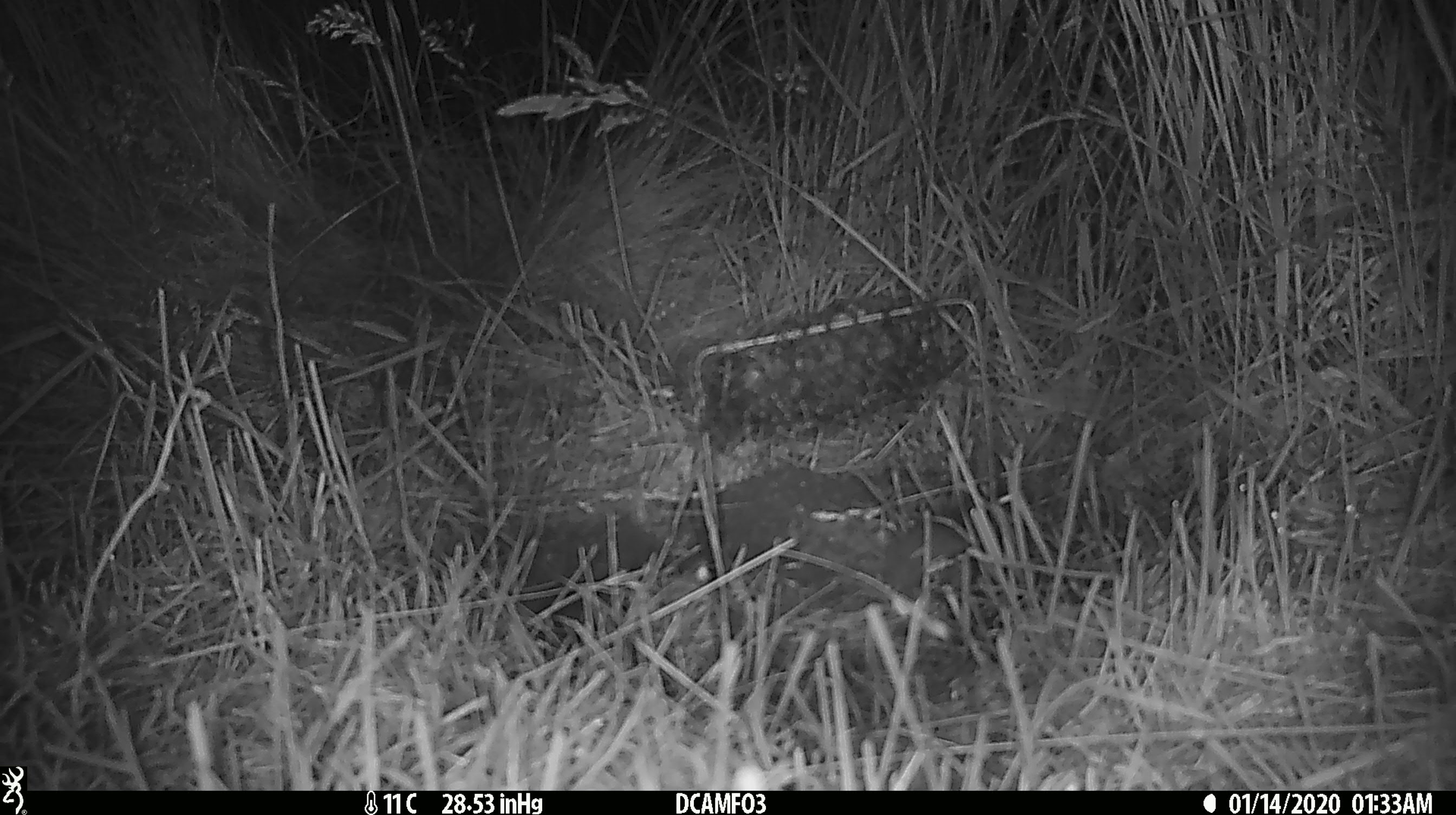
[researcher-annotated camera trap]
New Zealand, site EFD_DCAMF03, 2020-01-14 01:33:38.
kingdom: Animalia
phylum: Chordata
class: Mammalia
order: Rodentia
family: Muridae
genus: Mus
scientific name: Mus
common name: mouse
Mouse (Mus).